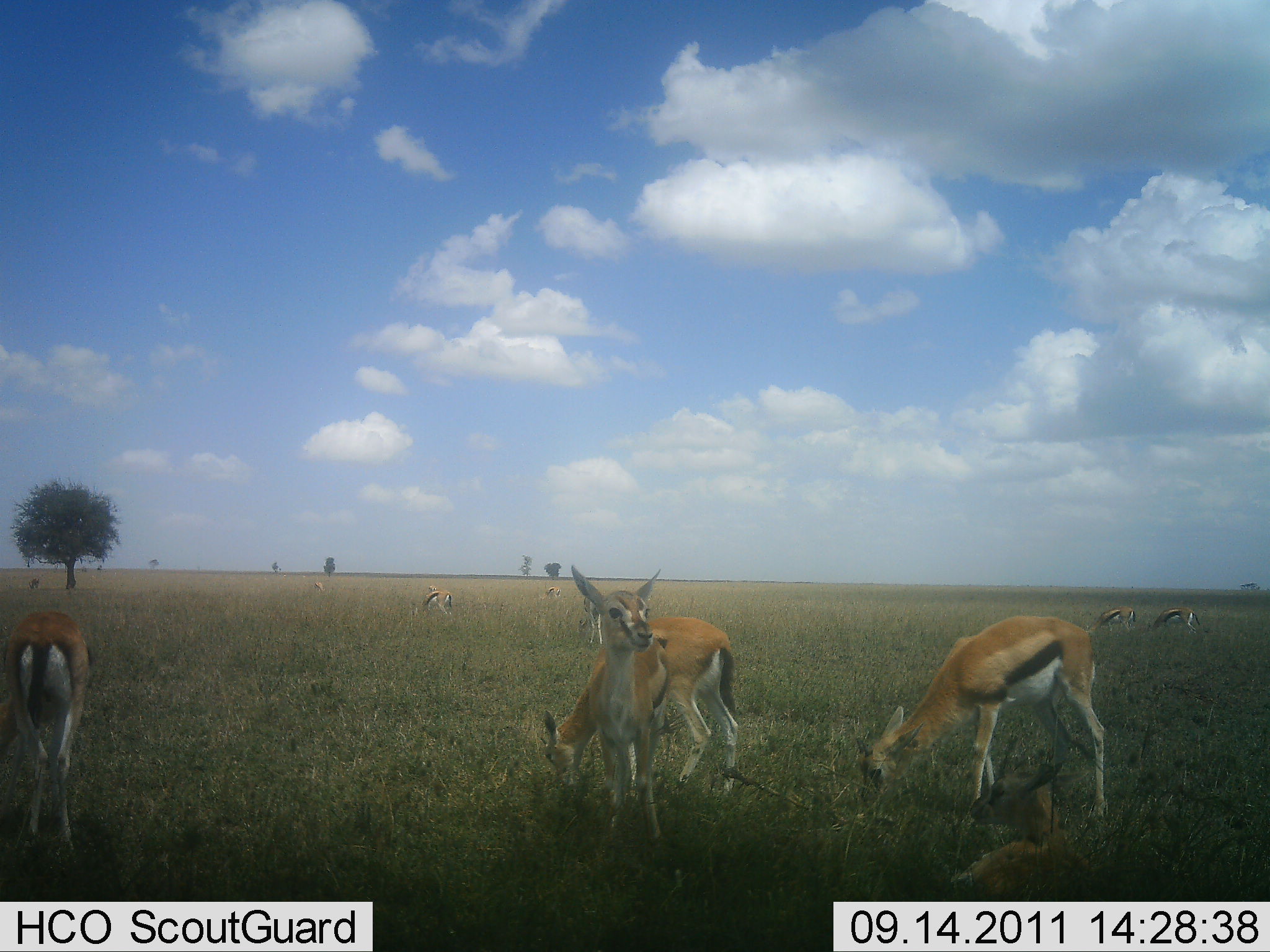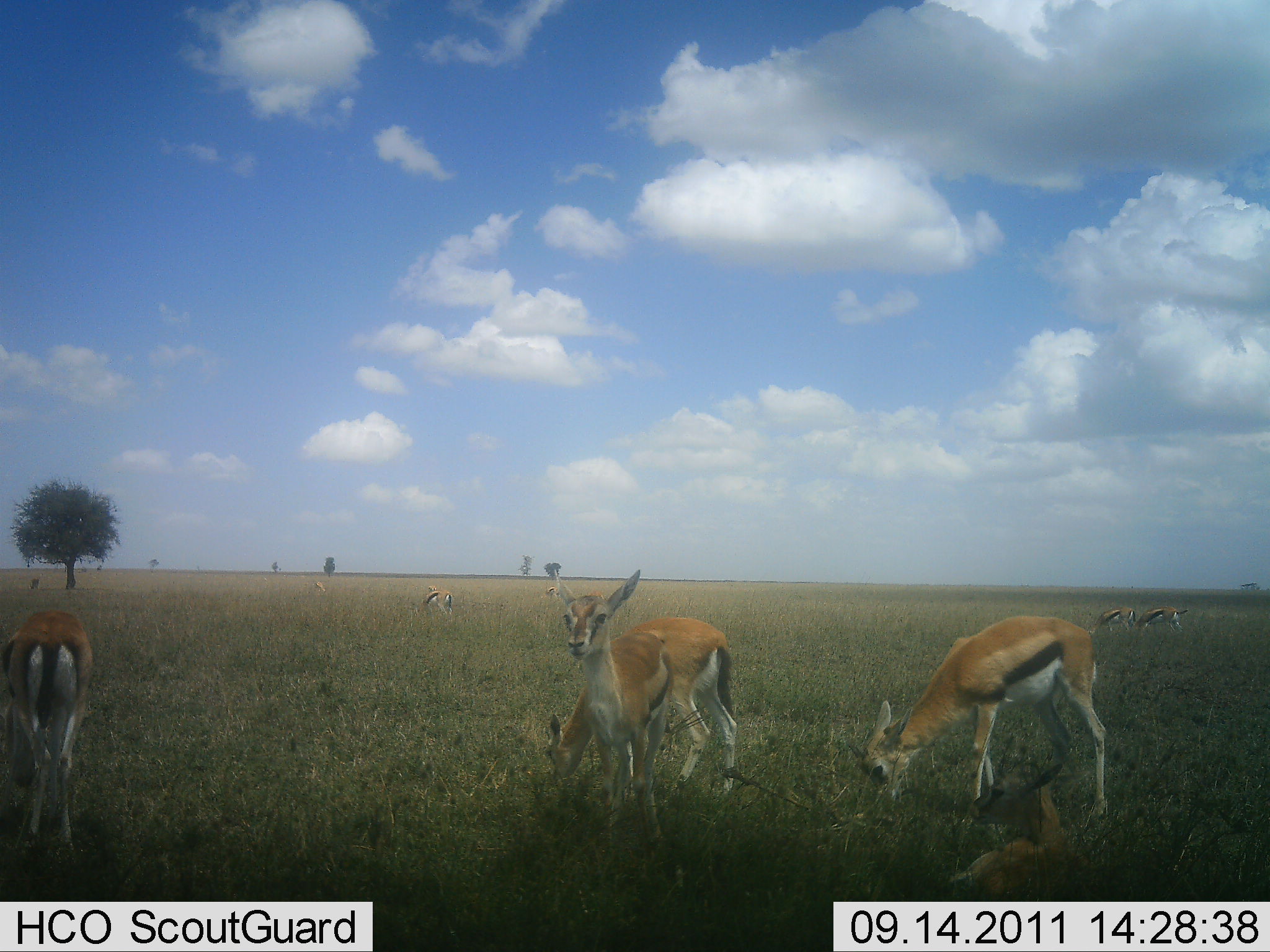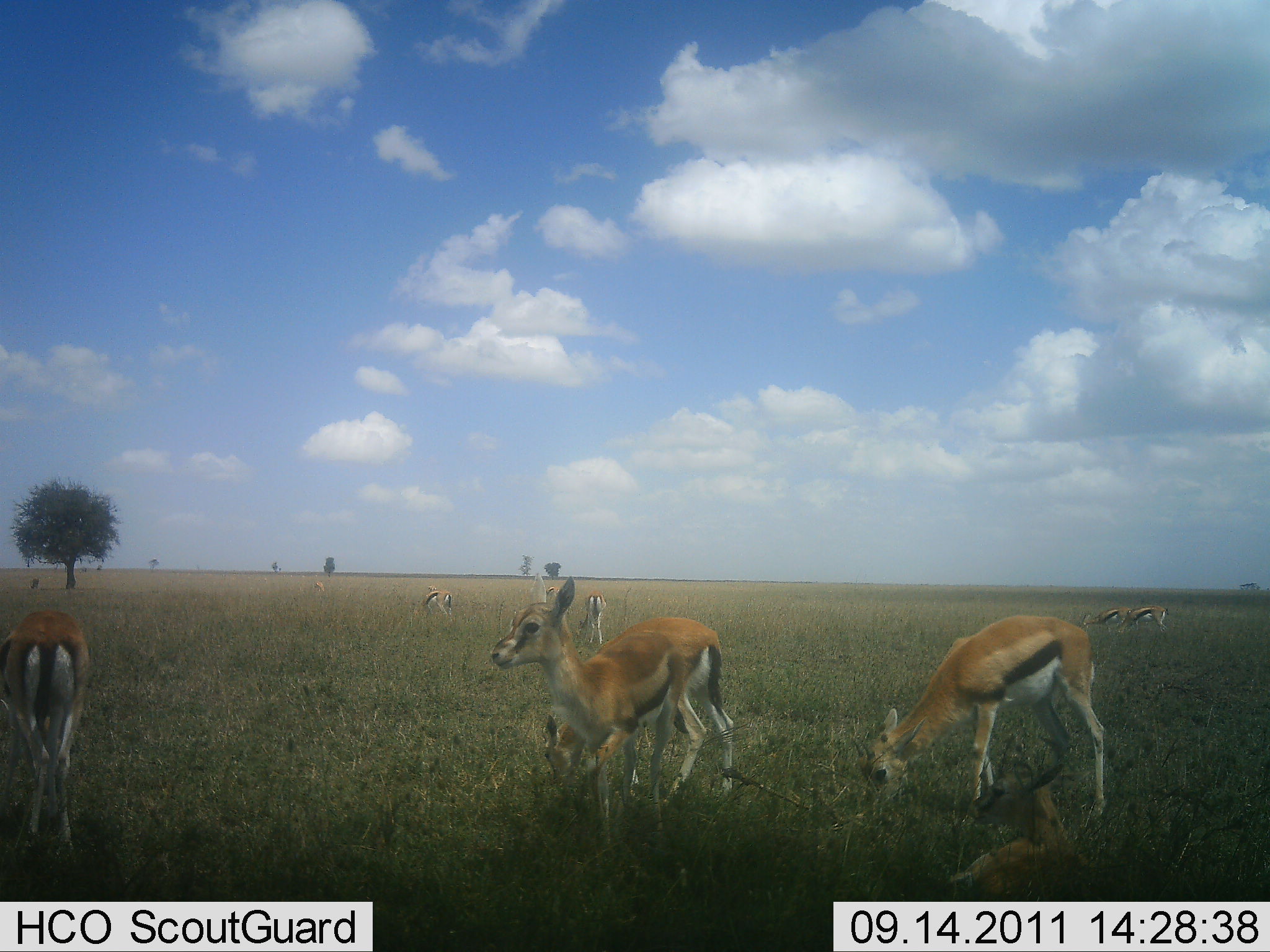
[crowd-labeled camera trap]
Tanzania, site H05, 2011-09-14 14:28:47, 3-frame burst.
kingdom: Animalia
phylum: Chordata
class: Mammalia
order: Artiodactyla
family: Bovidae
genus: Eudorcas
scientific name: Eudorcas thomsonii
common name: thomson's gazelle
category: gazellethomsons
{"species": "gazellethomsons (thomson's gazelle) (Eudorcas thomsonii)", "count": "9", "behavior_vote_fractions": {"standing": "73%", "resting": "33%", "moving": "13%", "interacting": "0%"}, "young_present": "27%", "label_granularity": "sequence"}